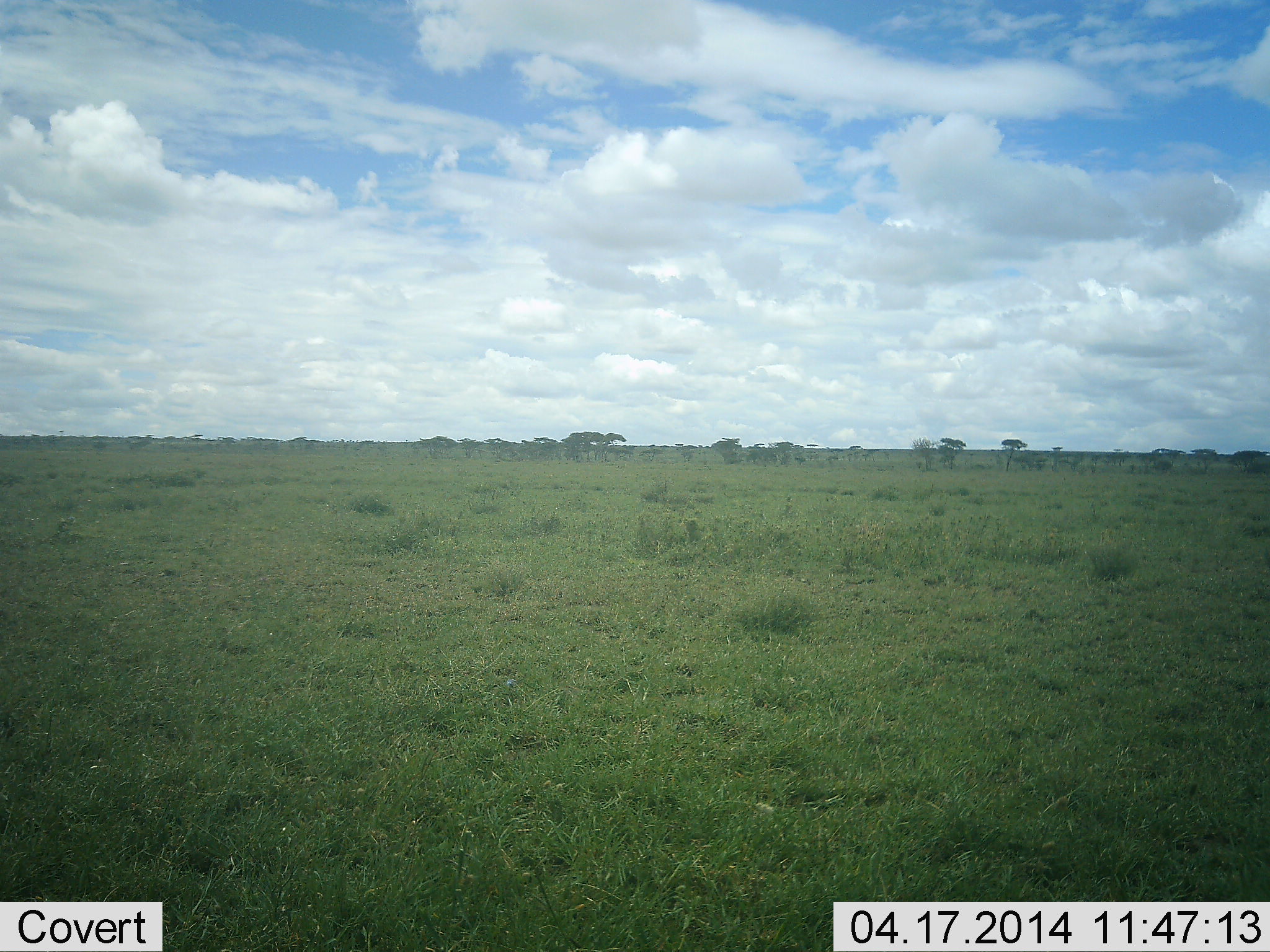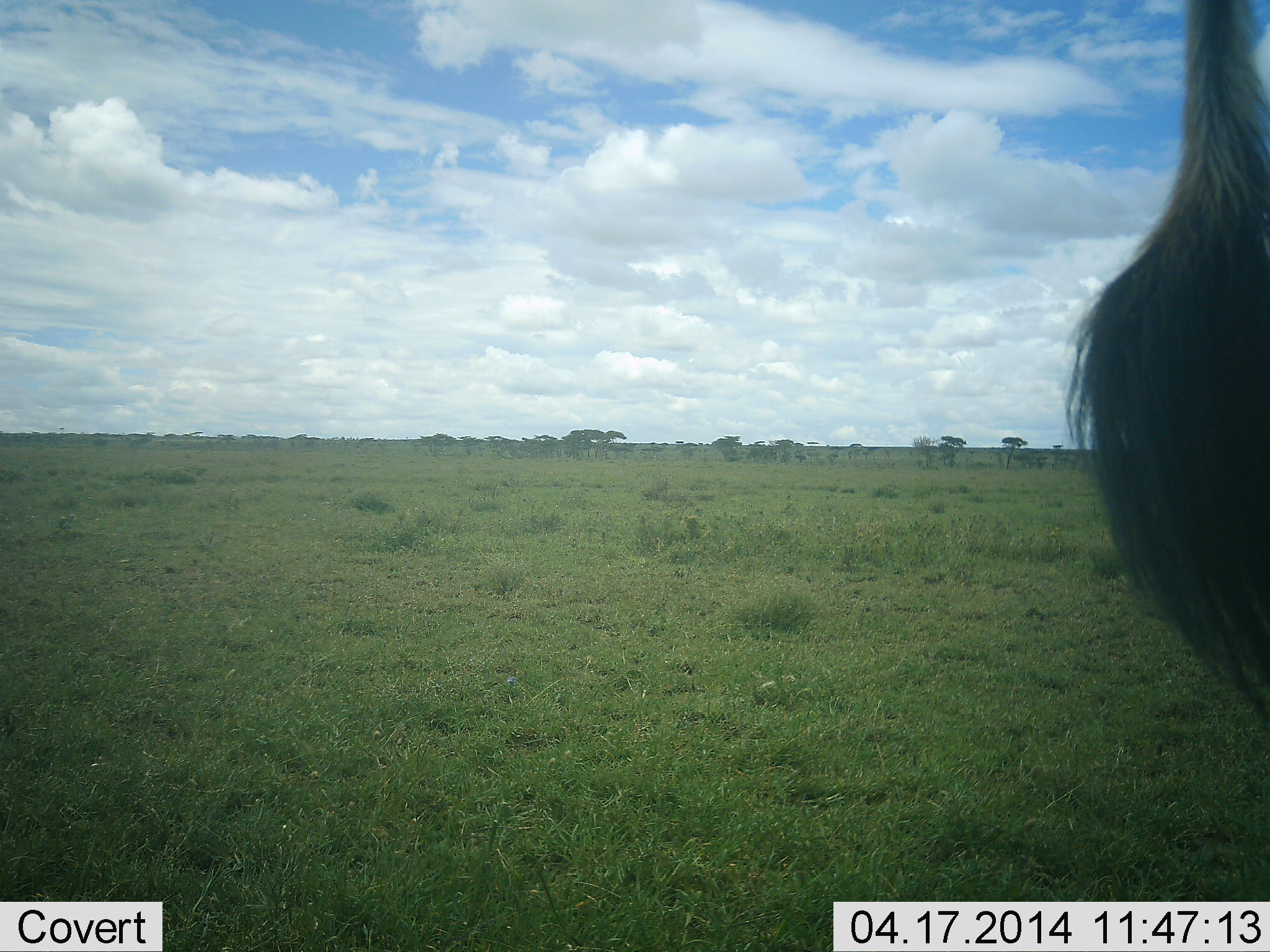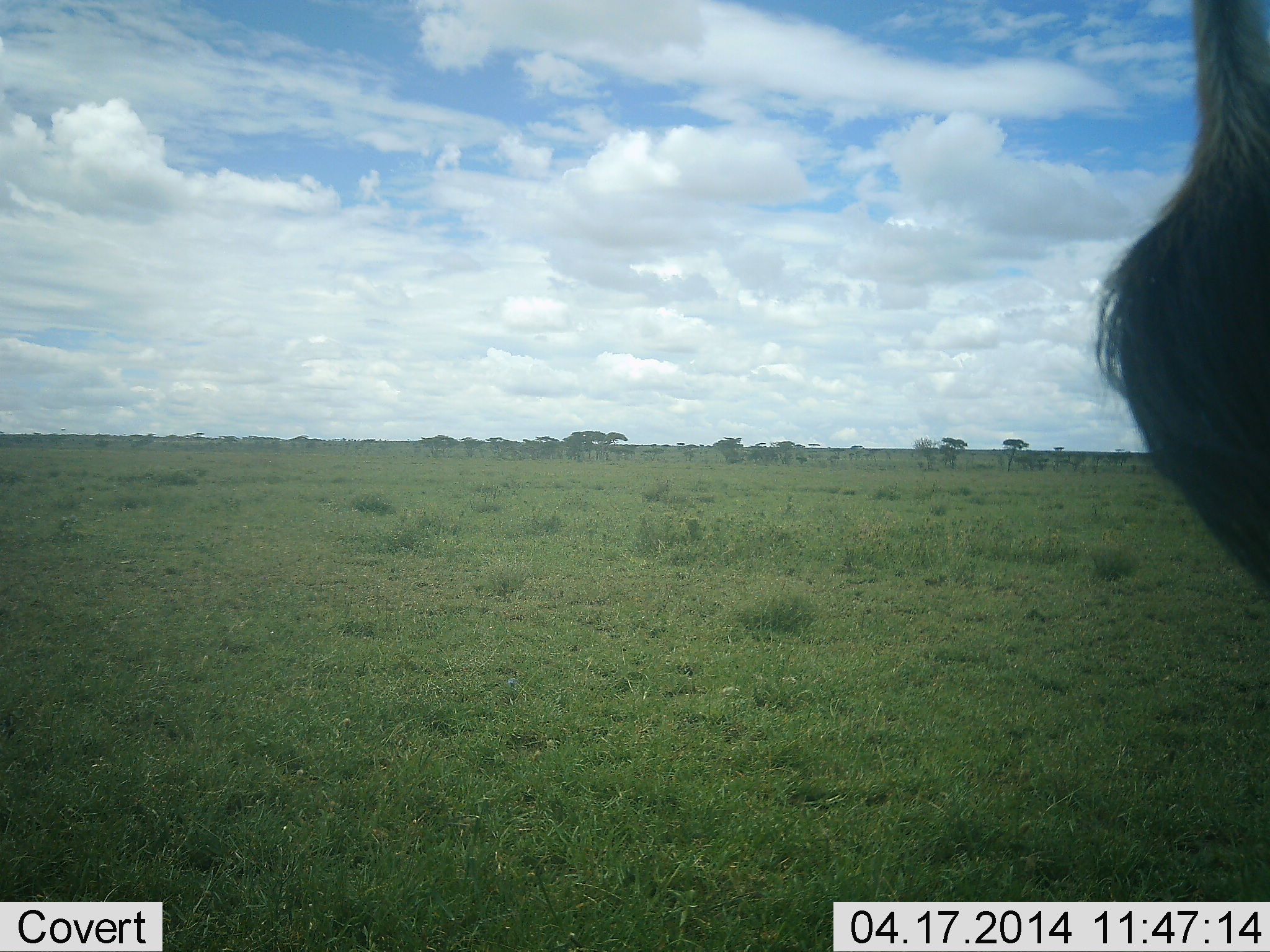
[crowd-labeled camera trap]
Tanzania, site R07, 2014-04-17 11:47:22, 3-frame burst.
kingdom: Animalia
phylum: Chordata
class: Mammalia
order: Artiodactyla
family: Giraffidae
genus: Giraffa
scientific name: Giraffa camelopardalis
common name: giraffe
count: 1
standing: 78%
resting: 0%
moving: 22%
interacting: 0%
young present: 0%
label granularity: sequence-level